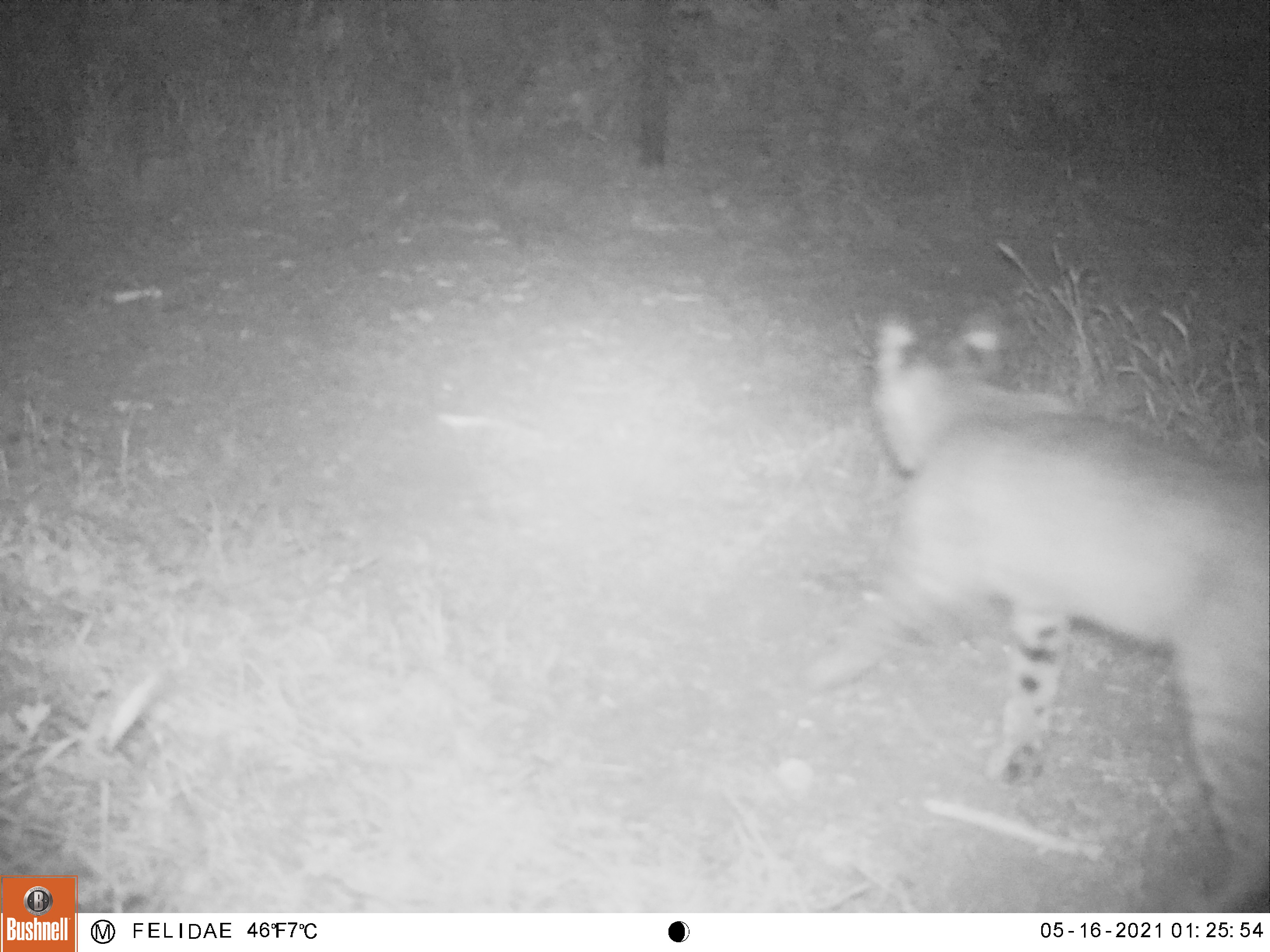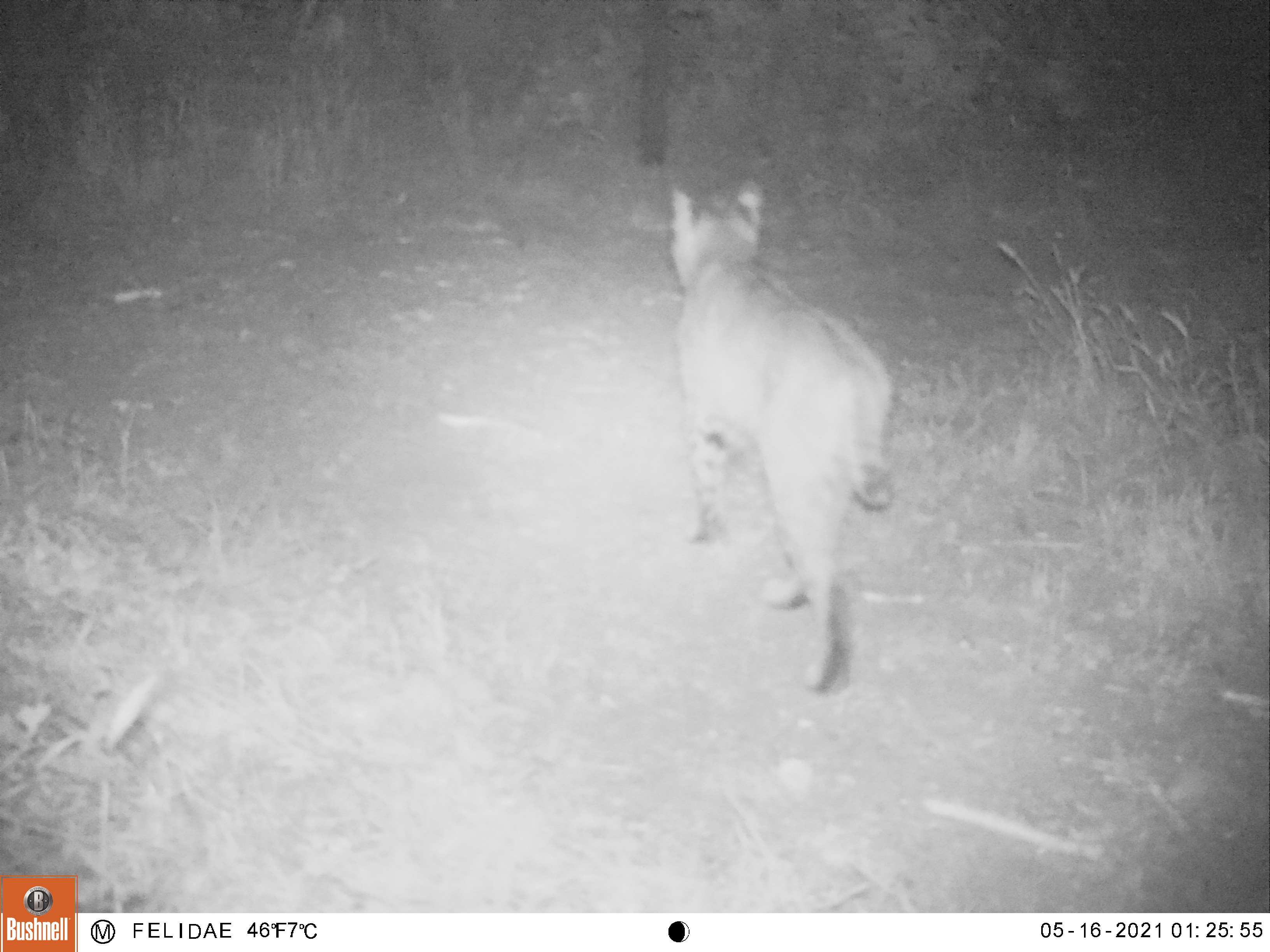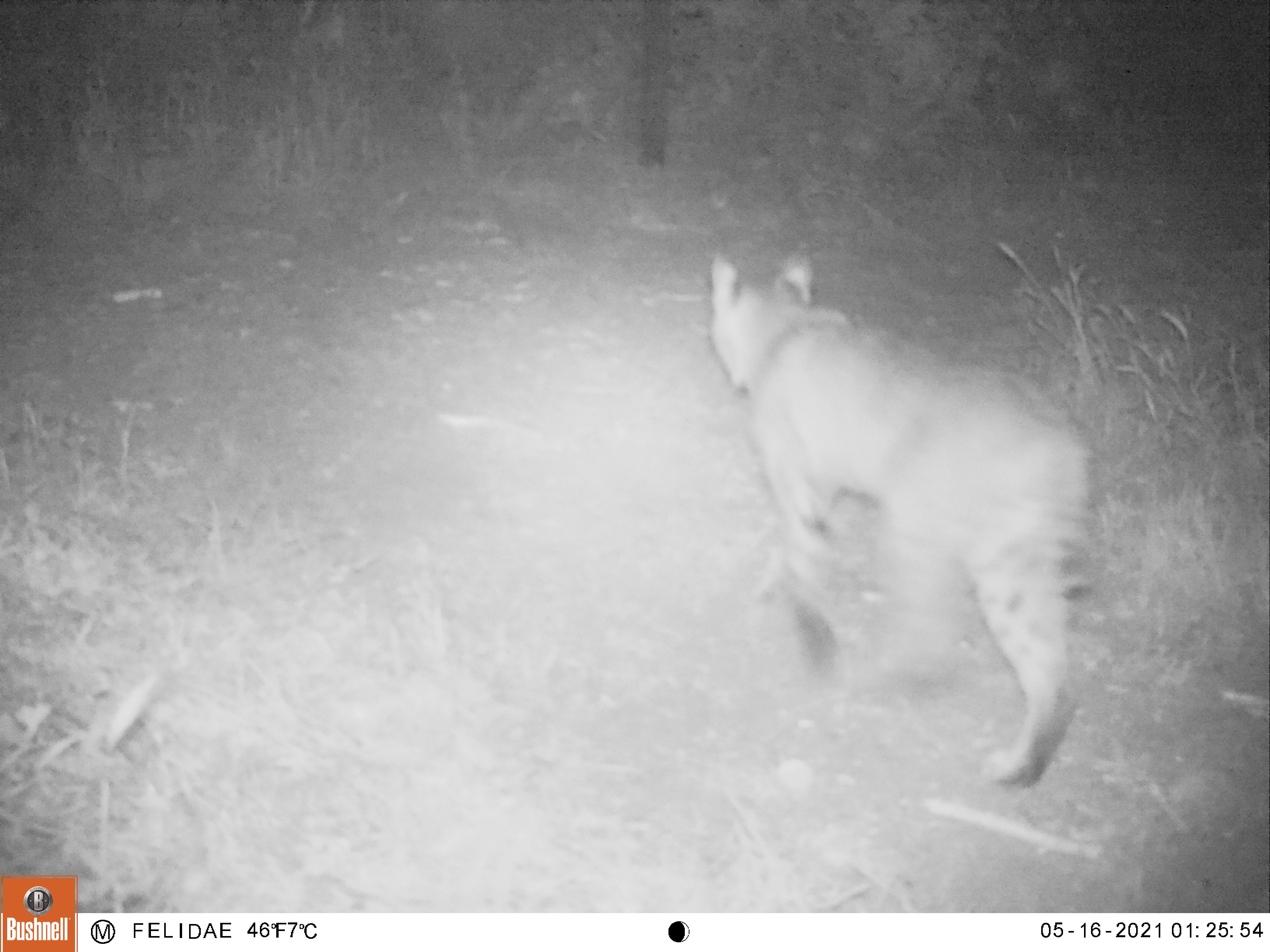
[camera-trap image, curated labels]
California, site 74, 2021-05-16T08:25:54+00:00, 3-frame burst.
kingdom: Animalia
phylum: Chordata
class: Mammalia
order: Carnivora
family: Felidae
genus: Lynx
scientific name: Lynx rufus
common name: bobcat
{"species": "bobcat (Lynx rufus)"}